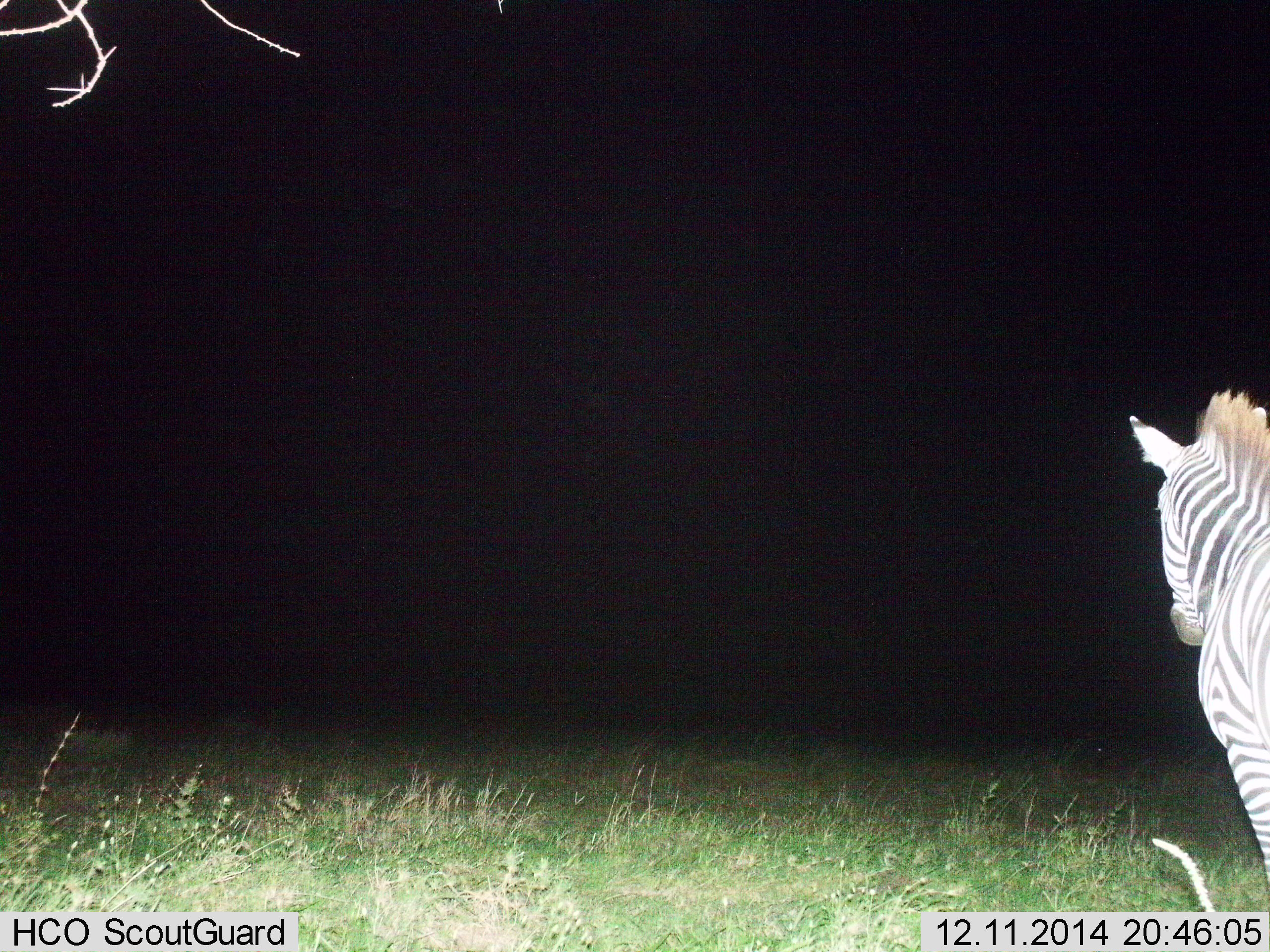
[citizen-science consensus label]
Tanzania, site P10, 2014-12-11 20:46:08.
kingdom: Animalia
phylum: Chordata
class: Mammalia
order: Perissodactyla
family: Equidae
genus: Equus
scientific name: Equus quagga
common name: plains zebra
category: zebra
Zebra (plains zebra) (Equus quagga), count 1. Behavior (volunteer vote fractions): standing 70%, resting 0%, moving 30%, interacting 0%. Young present (vote fraction): 0%. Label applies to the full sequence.